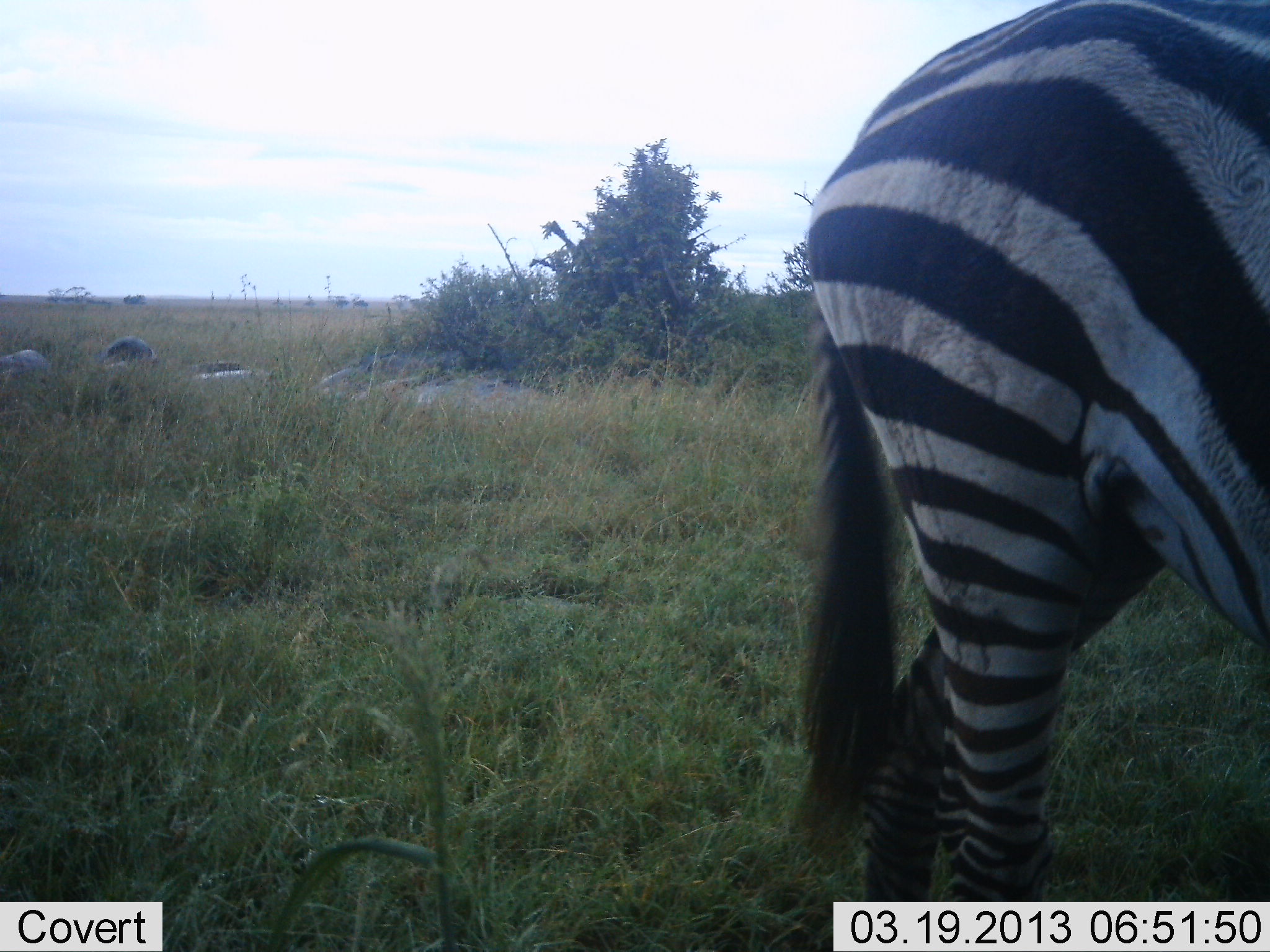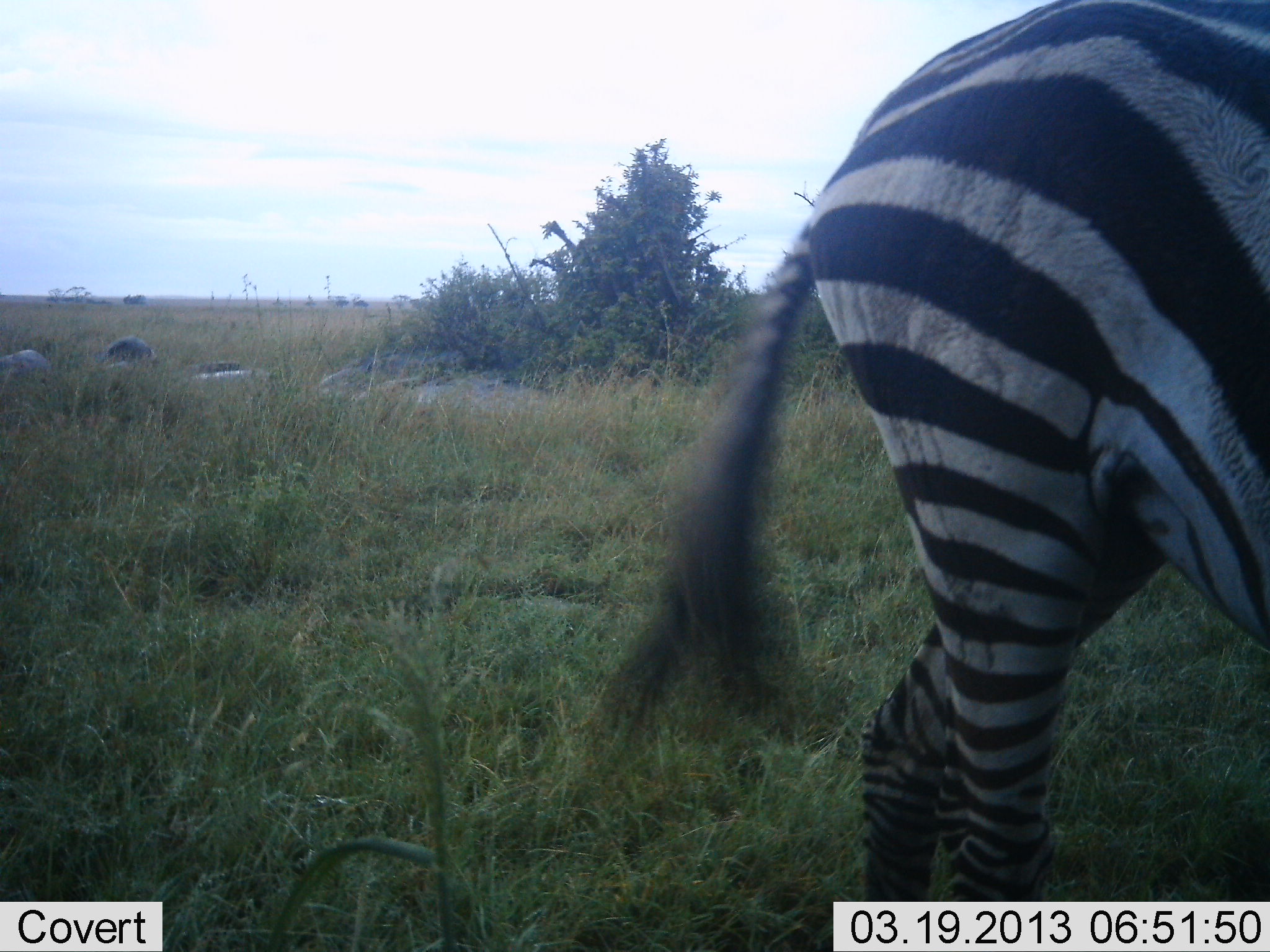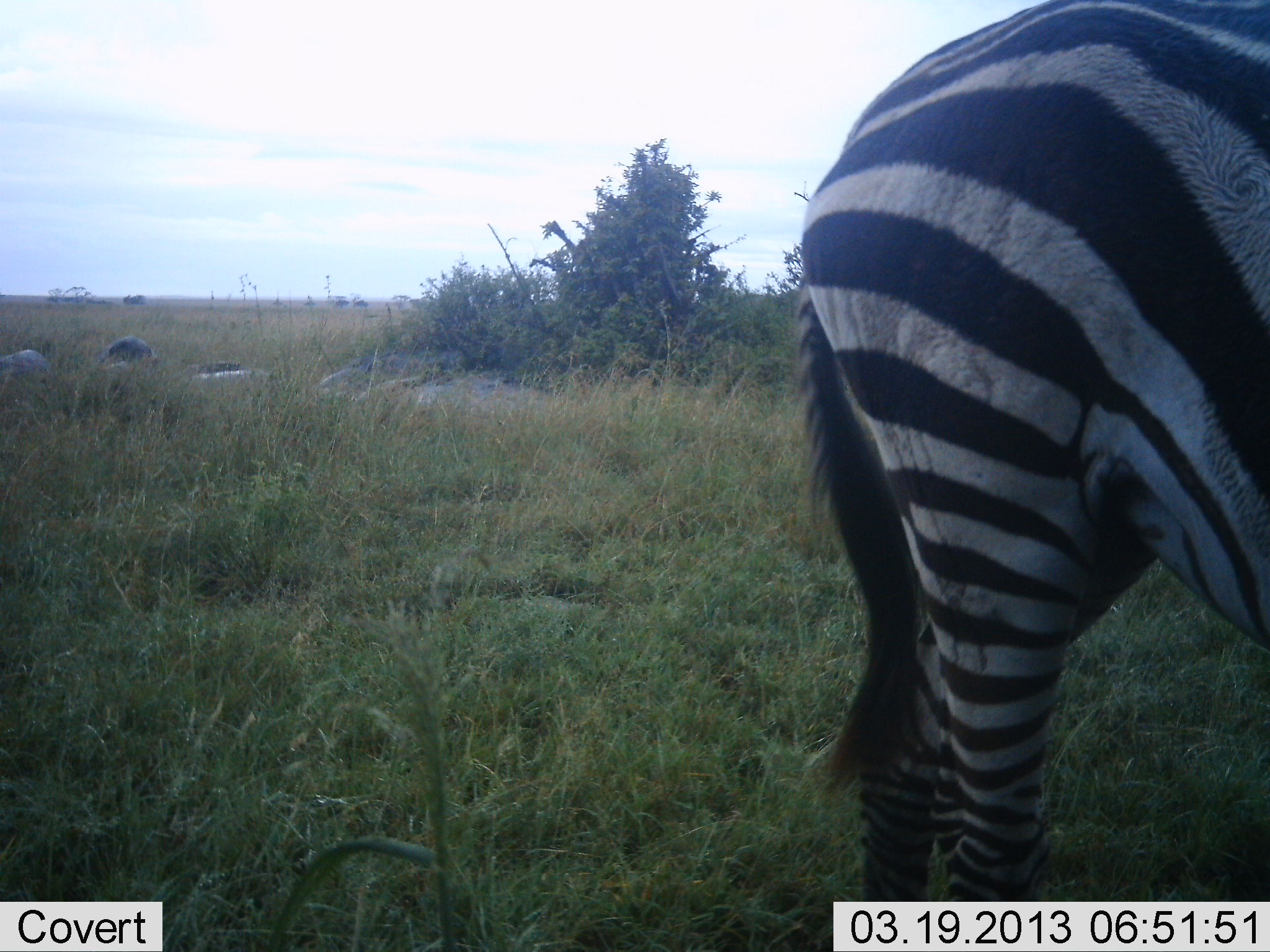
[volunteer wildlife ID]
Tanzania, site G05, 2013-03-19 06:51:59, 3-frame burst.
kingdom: Animalia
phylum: Chordata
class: Mammalia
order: Perissodactyla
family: Equidae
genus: Equus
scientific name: Equus quagga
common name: plains zebra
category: zebra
Zebra (plains zebra) (Equus quagga), count 1. Behavior (volunteer vote fractions): standing 100%, resting 0%, moving 0%, interacting 0%. Young present (vote fraction): 0%. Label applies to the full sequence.